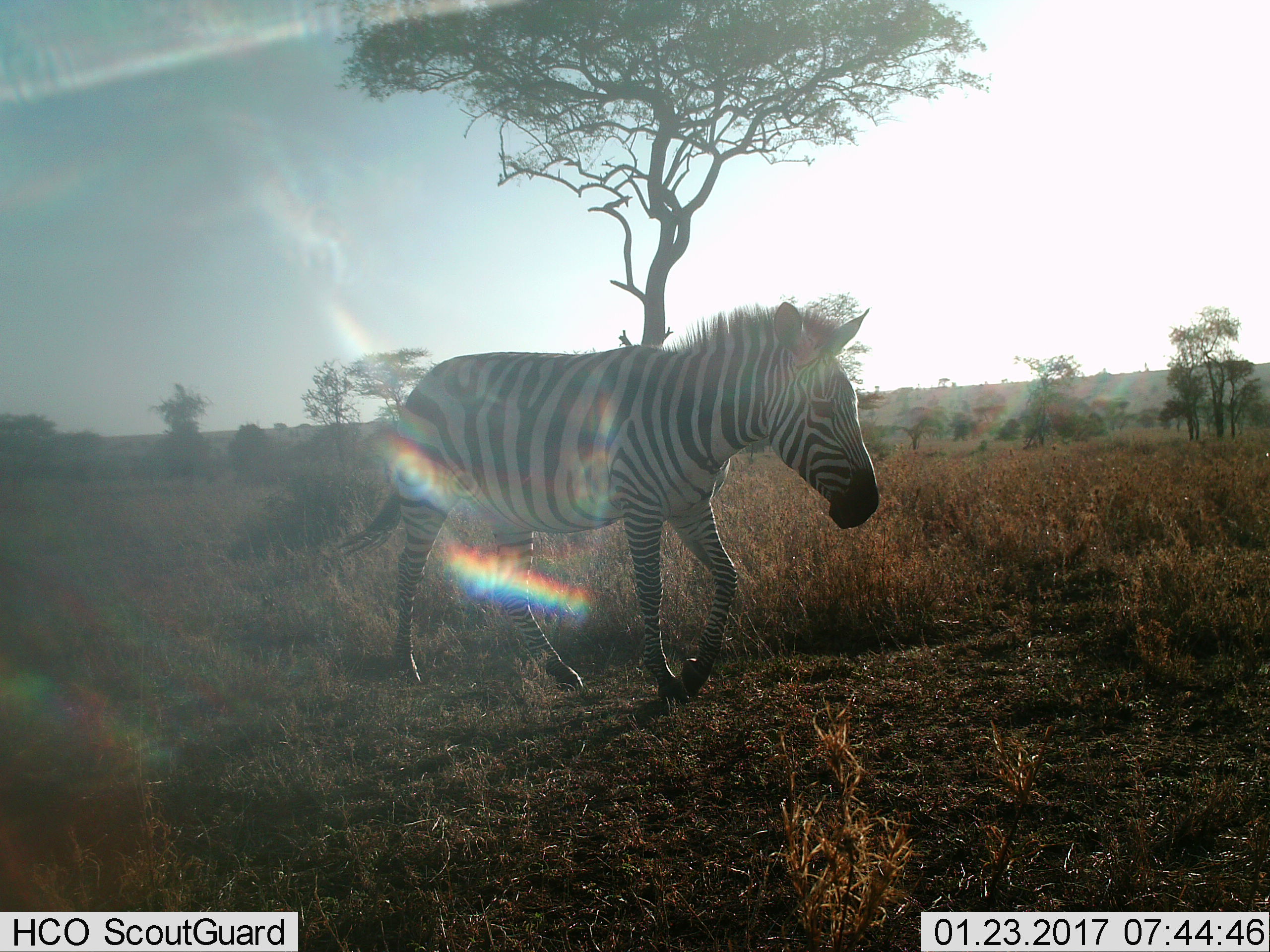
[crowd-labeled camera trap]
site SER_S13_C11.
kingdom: Animalia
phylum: Chordata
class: Mammalia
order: Perissodactyla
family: Equidae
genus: Equus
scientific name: Equus quagga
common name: plains zebra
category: zebraplains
Zebraplains (plains zebra) (Equus quagga), count 1. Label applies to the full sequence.